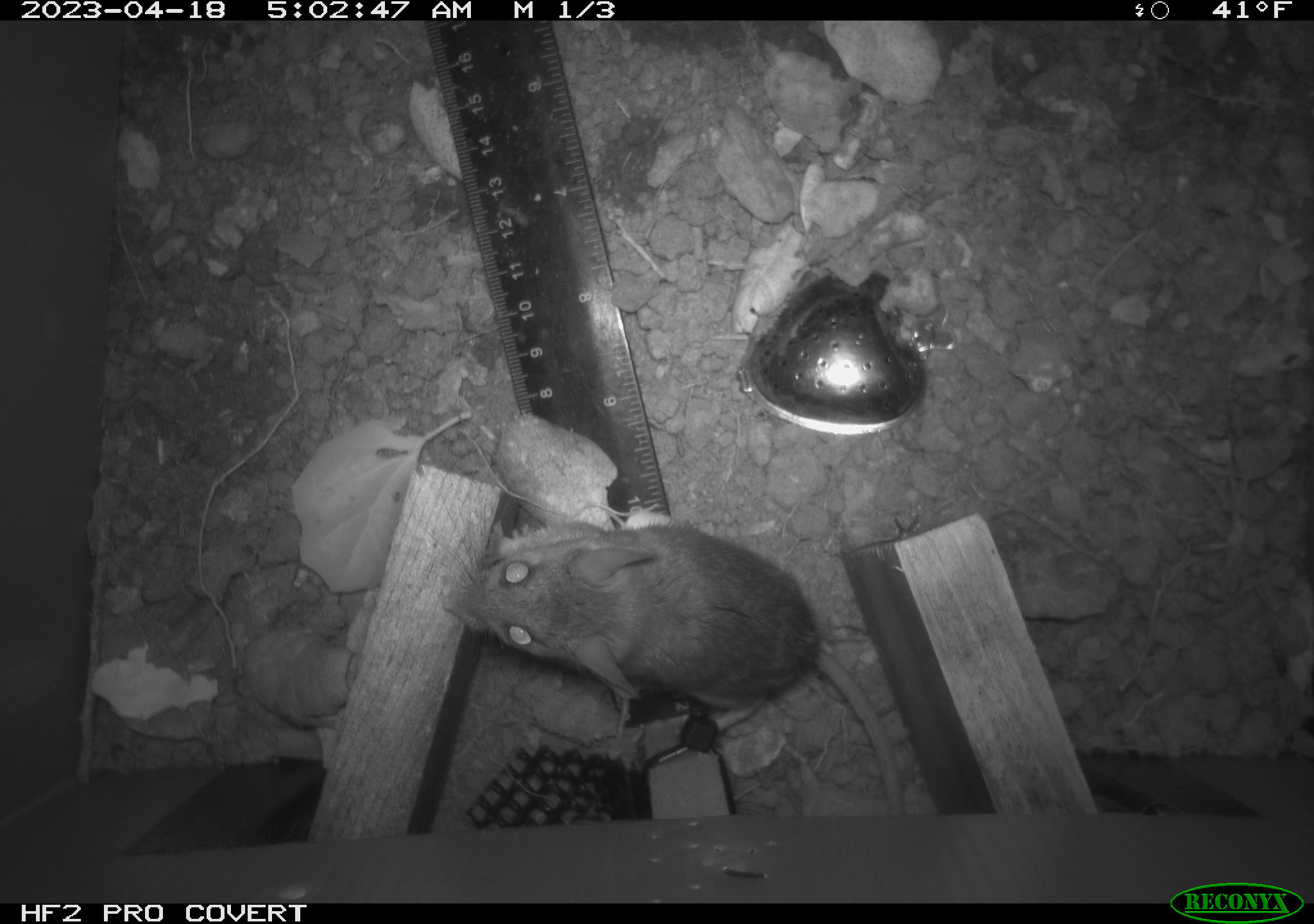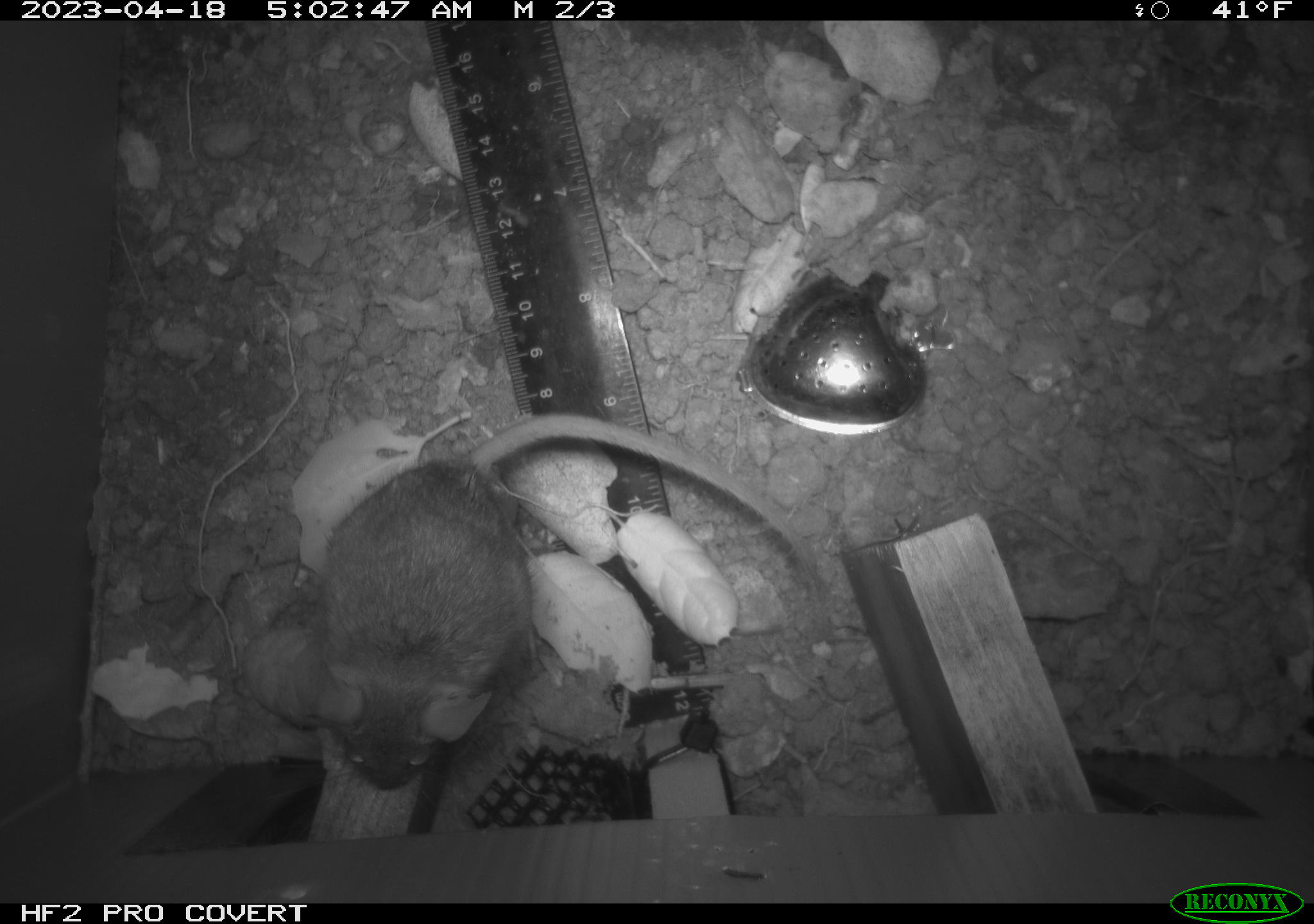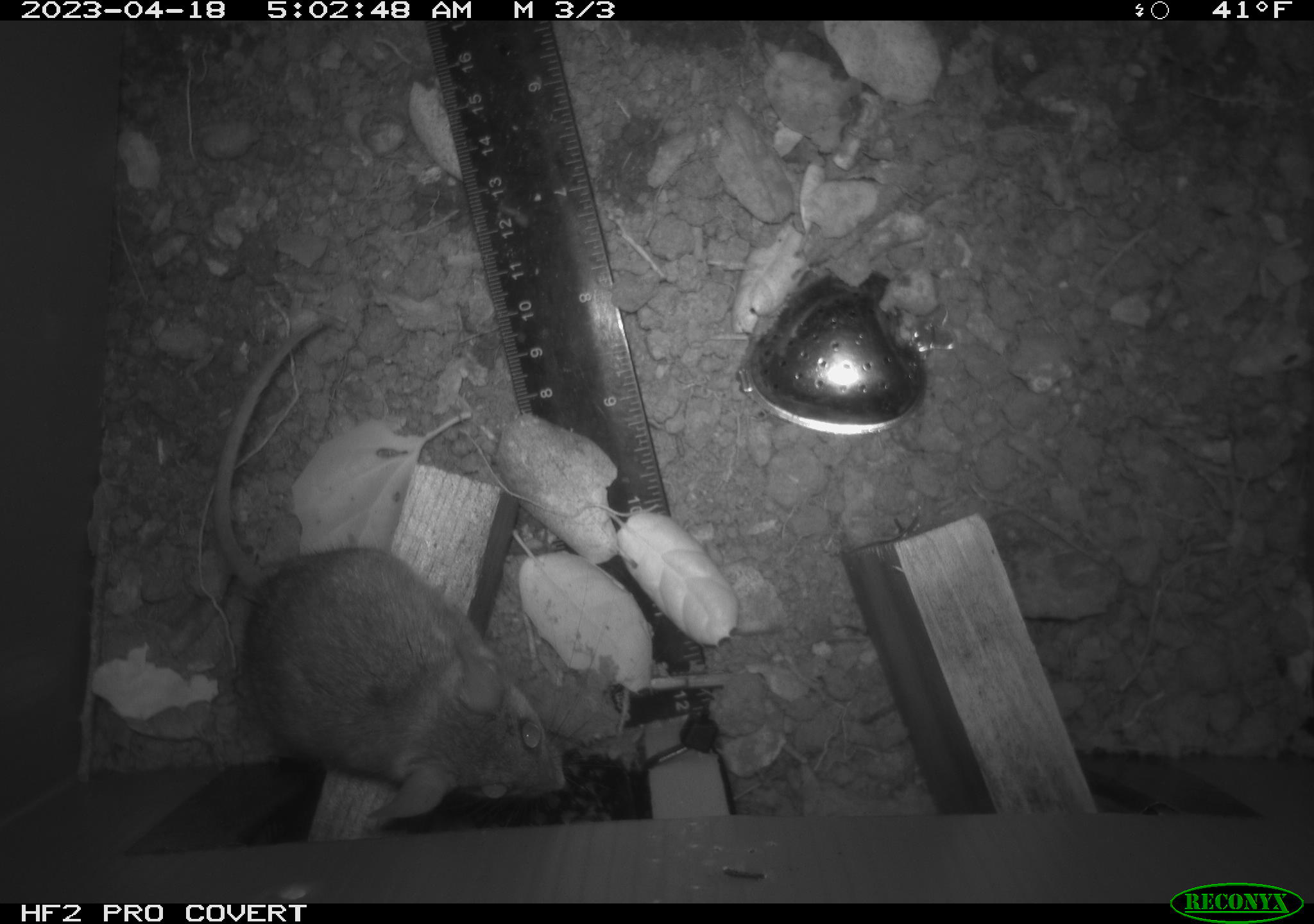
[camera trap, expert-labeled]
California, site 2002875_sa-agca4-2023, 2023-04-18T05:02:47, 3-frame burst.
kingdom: Animalia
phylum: Chordata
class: Mammalia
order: Rodentia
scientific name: Rodentia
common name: mouse species